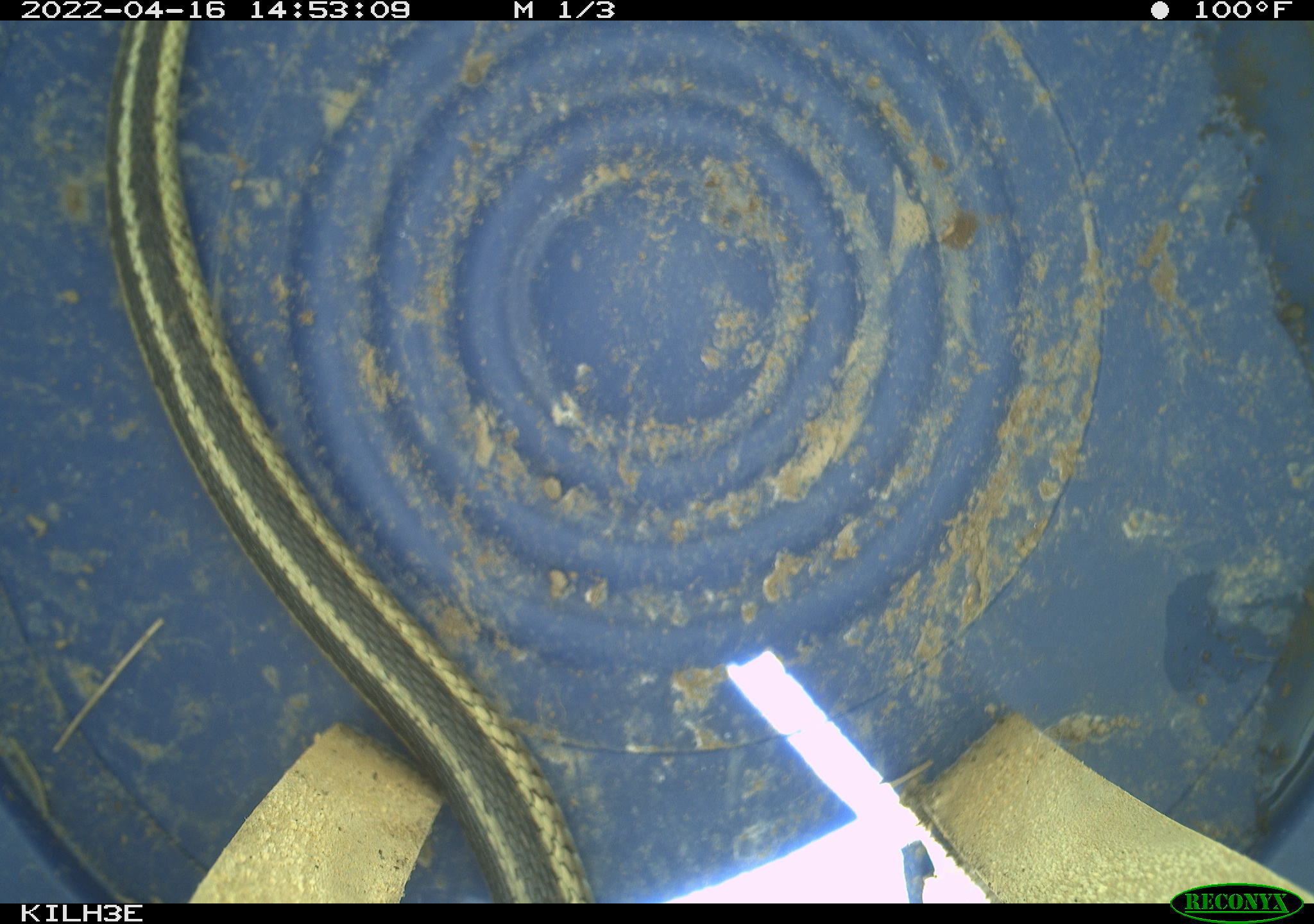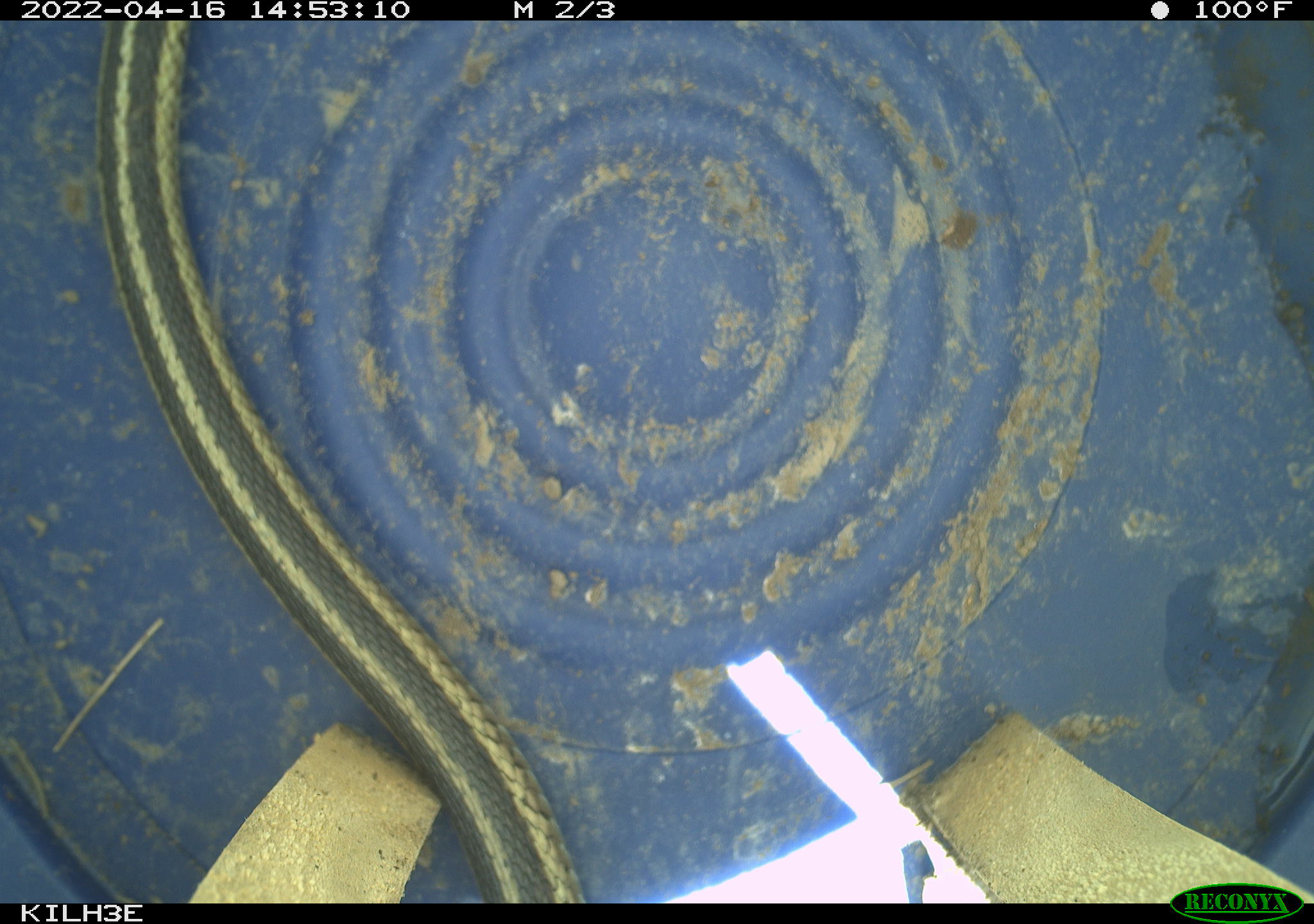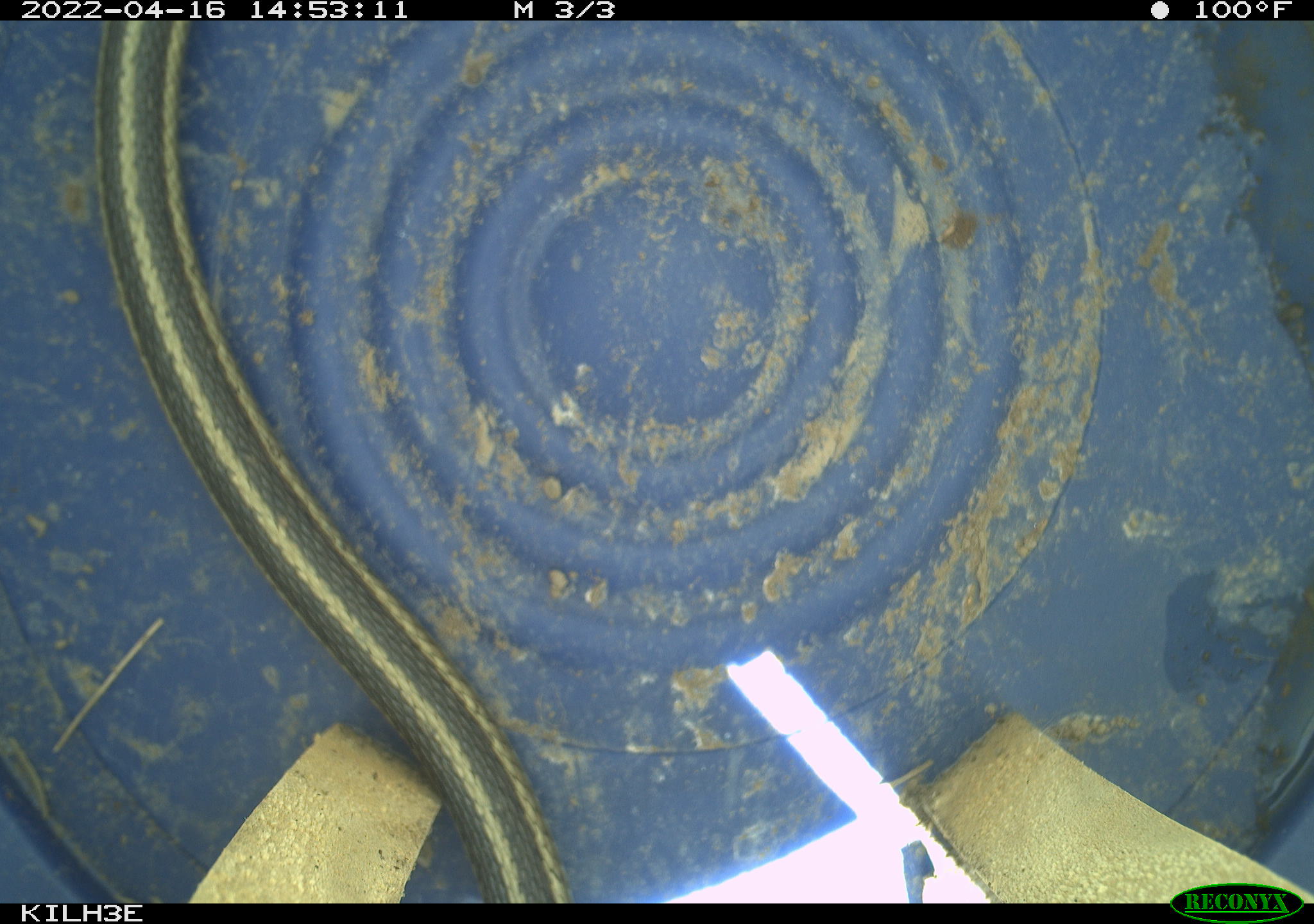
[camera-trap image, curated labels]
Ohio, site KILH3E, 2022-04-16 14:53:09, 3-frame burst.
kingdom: Animalia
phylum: Chordata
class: Reptilia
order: Squamata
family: Colubridae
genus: Thamnophis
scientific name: Thamnophis sirtalis sirtalis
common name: eastern gartersnake